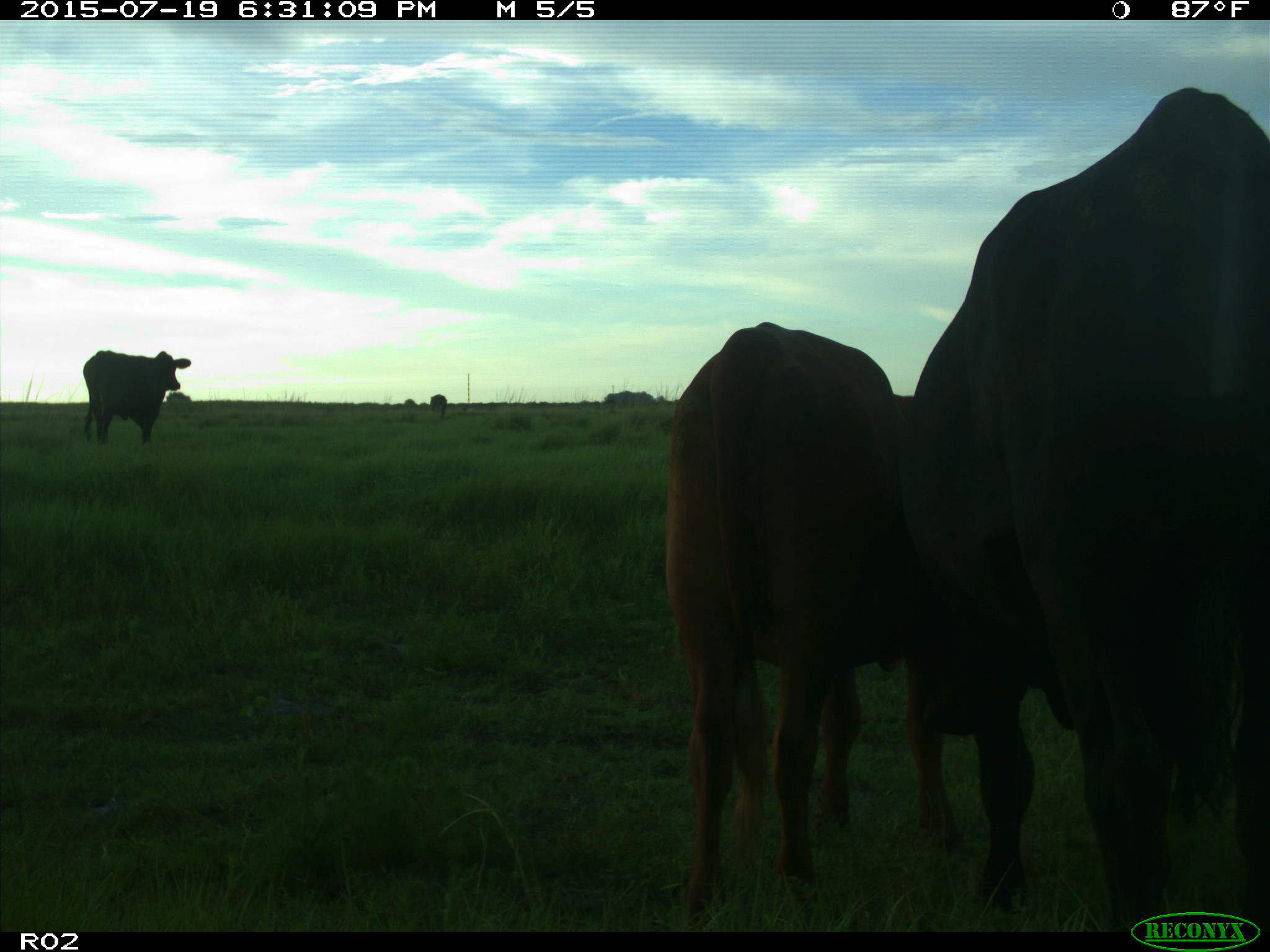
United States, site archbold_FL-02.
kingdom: Animalia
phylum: Chordata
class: Mammalia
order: Artiodactyla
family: Bovidae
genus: Bos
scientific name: Bos taurus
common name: domestic cow